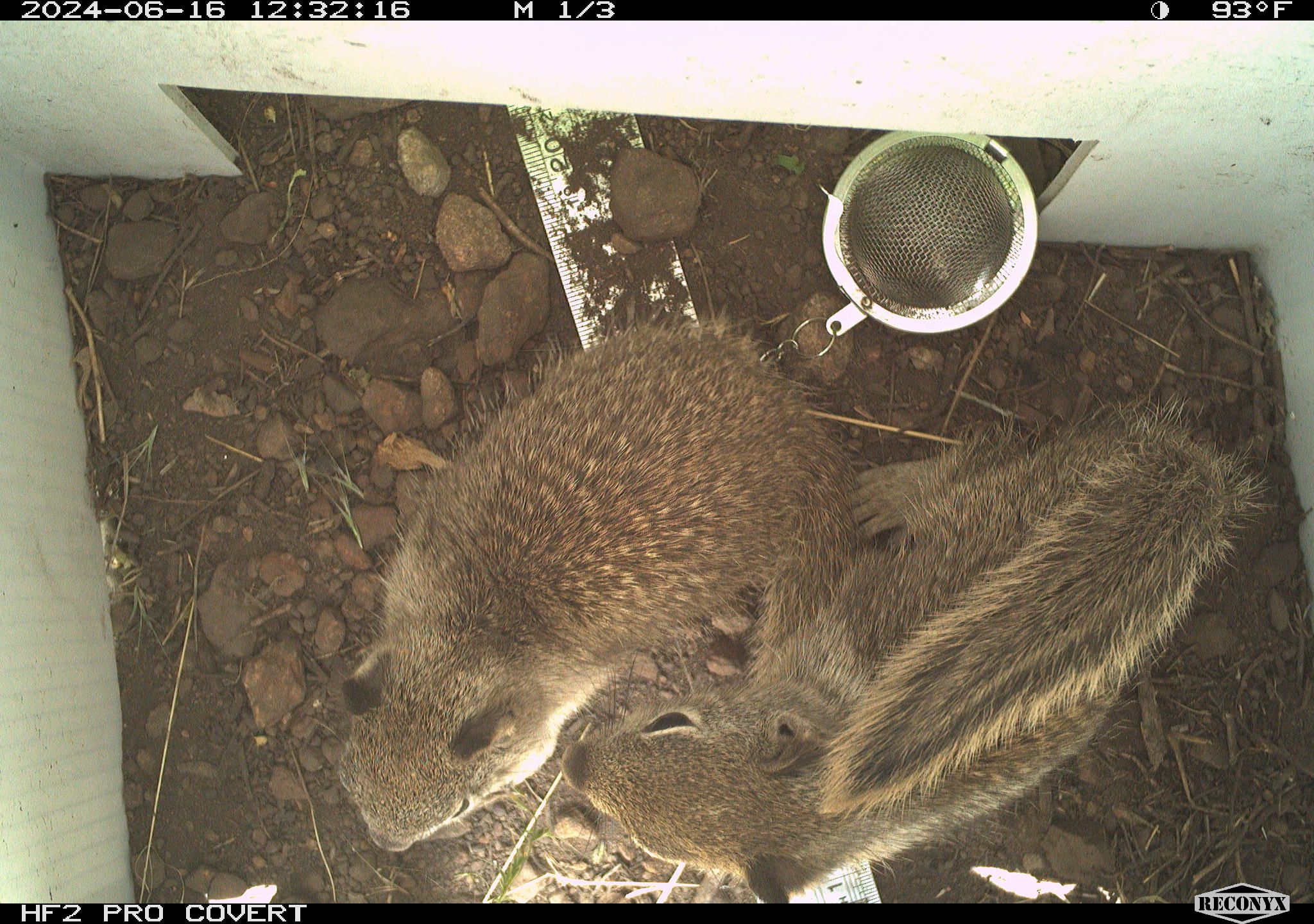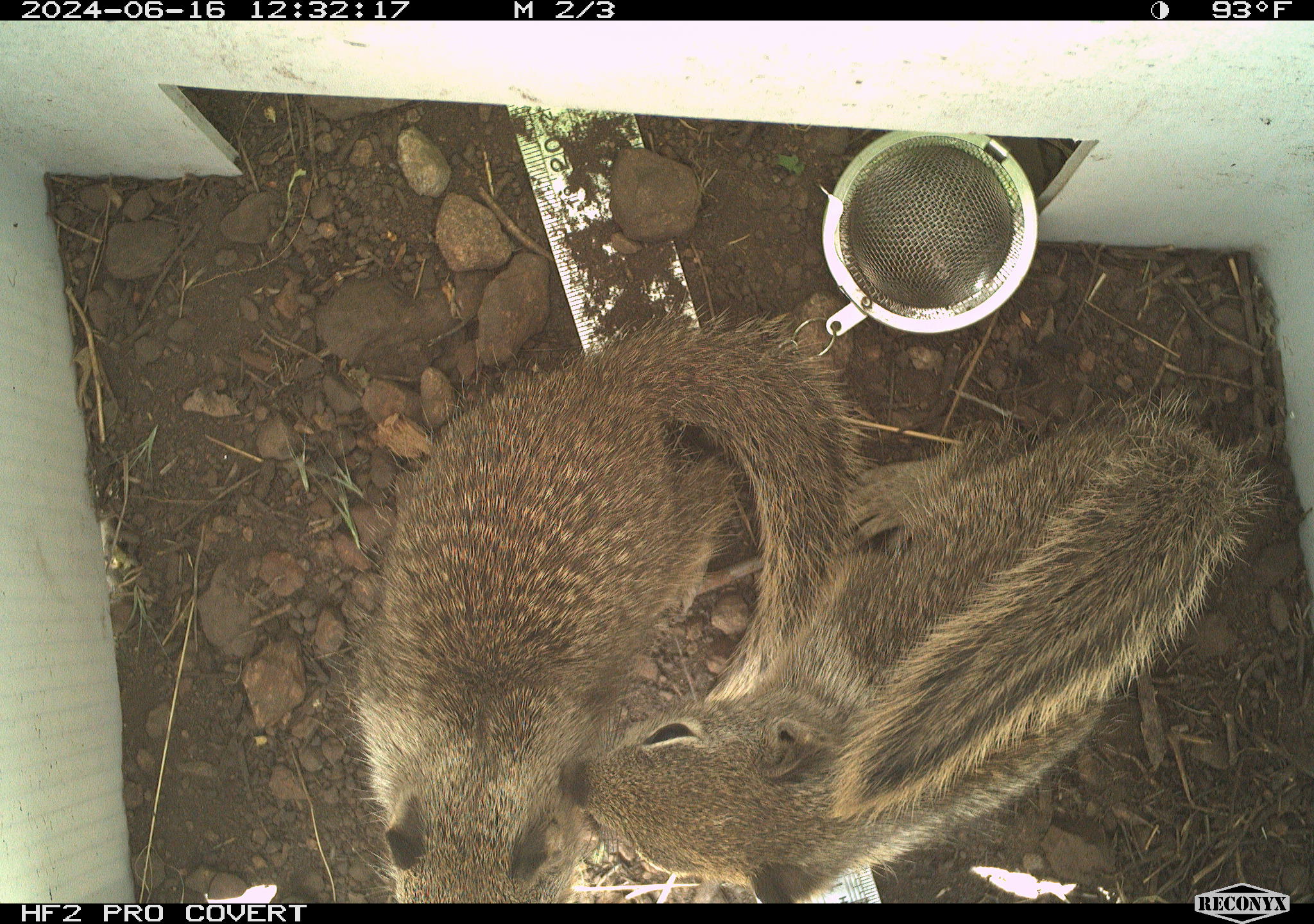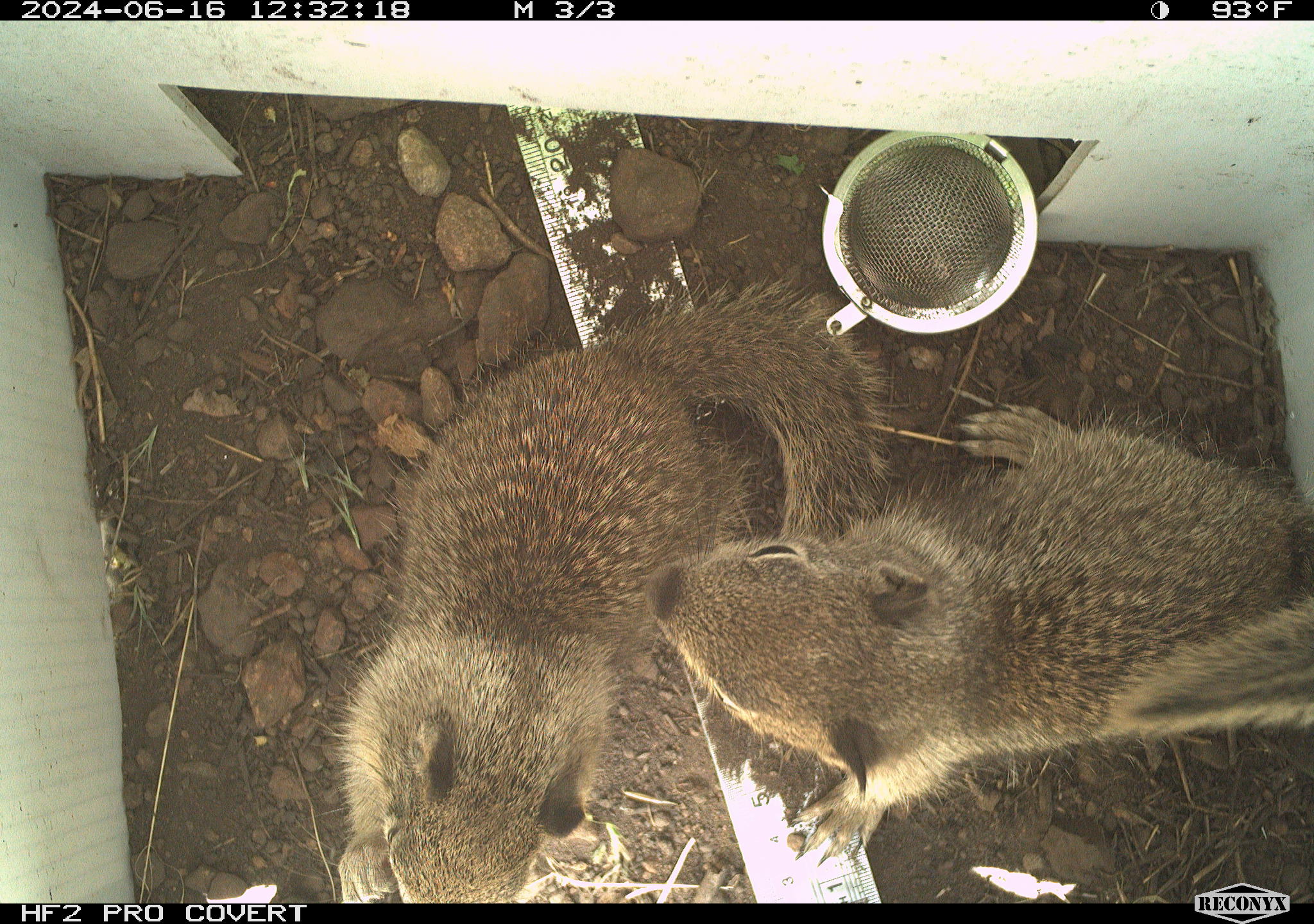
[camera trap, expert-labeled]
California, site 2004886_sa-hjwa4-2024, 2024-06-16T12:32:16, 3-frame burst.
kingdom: Animalia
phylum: Chordata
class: Mammalia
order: Rodentia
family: Sciuridae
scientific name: Sciuridae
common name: squirrels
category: sciuridae family